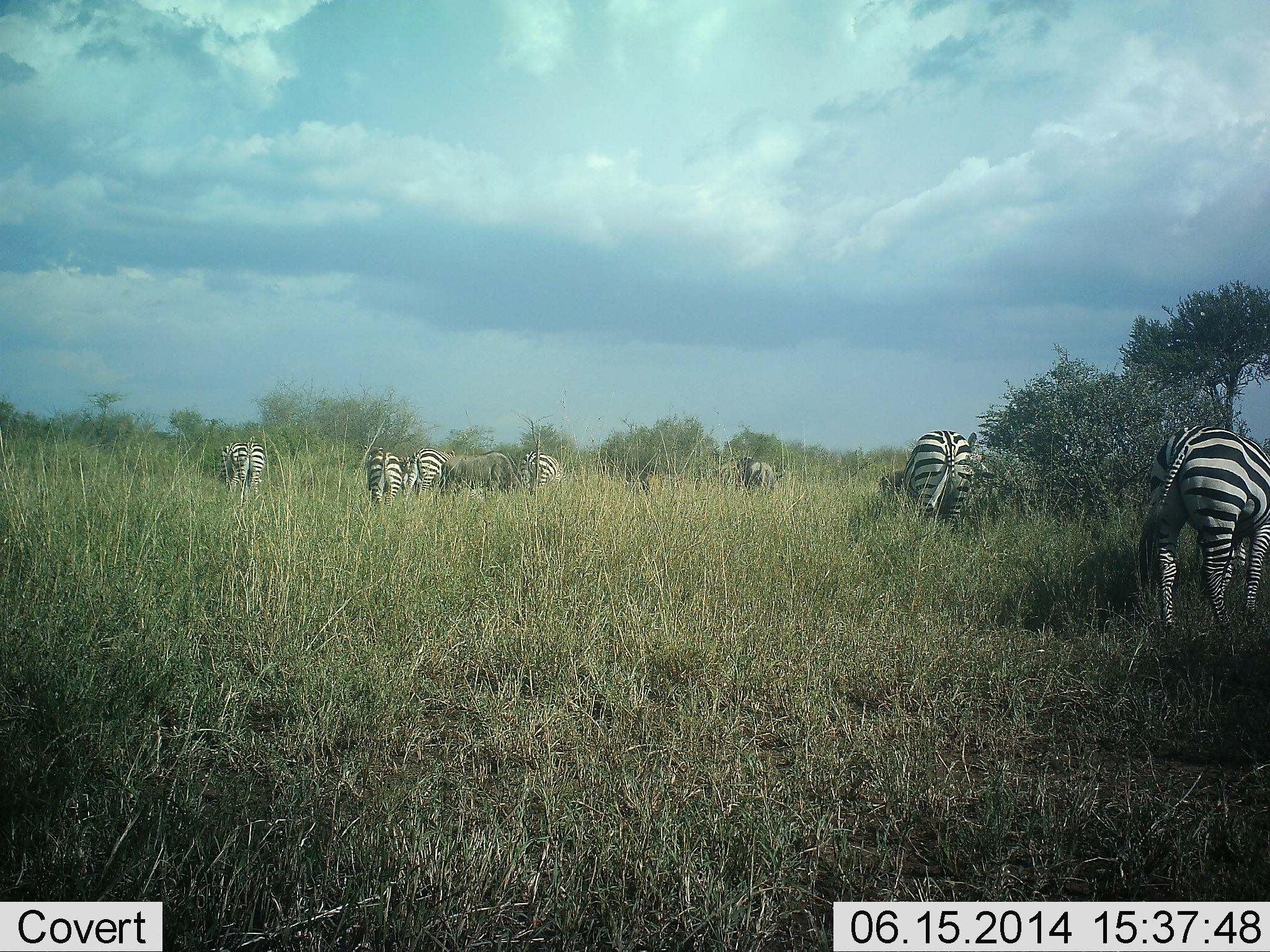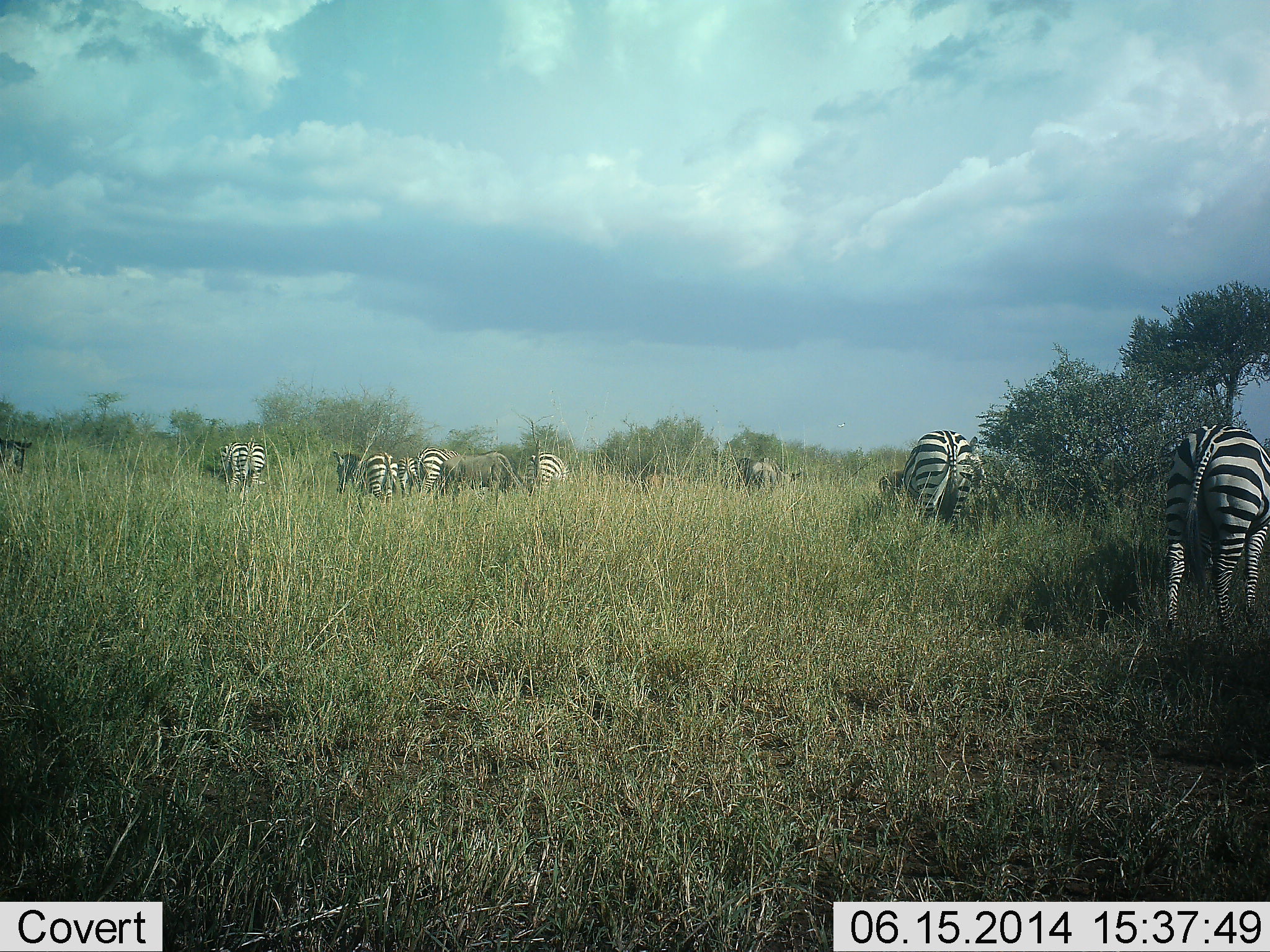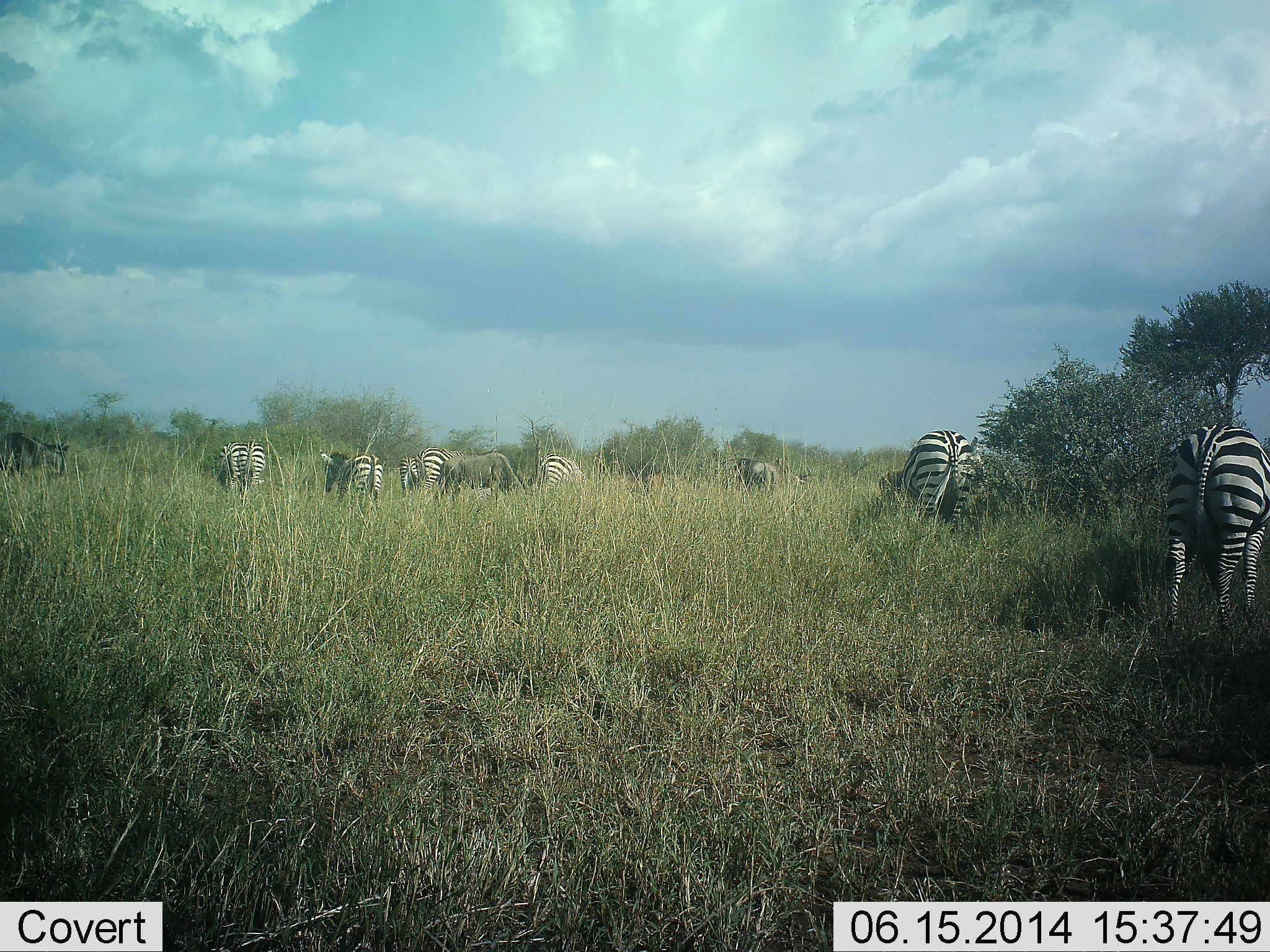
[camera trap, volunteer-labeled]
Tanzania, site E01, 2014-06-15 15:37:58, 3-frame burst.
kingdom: Animalia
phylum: Chordata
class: Mammalia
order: Perissodactyla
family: Equidae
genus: Equus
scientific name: Equus quagga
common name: plains zebra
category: zebra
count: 8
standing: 31%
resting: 0%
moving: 12%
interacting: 0%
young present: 0%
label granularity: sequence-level